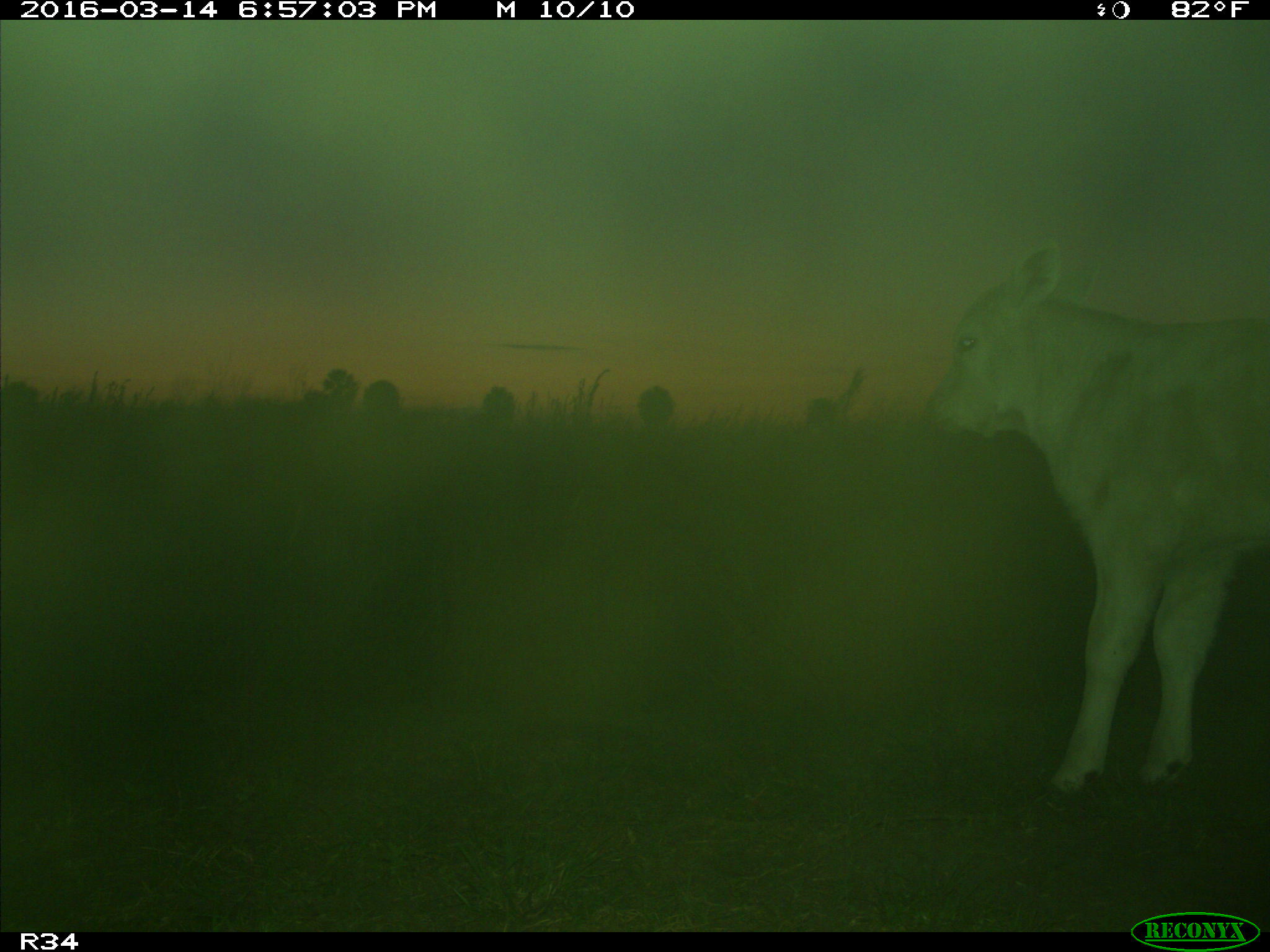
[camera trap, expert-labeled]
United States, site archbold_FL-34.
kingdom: Animalia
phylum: Chordata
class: Mammalia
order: Artiodactyla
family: Bovidae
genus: Bos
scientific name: Bos taurus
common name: domestic cow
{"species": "Bos taurus (domestic cow)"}